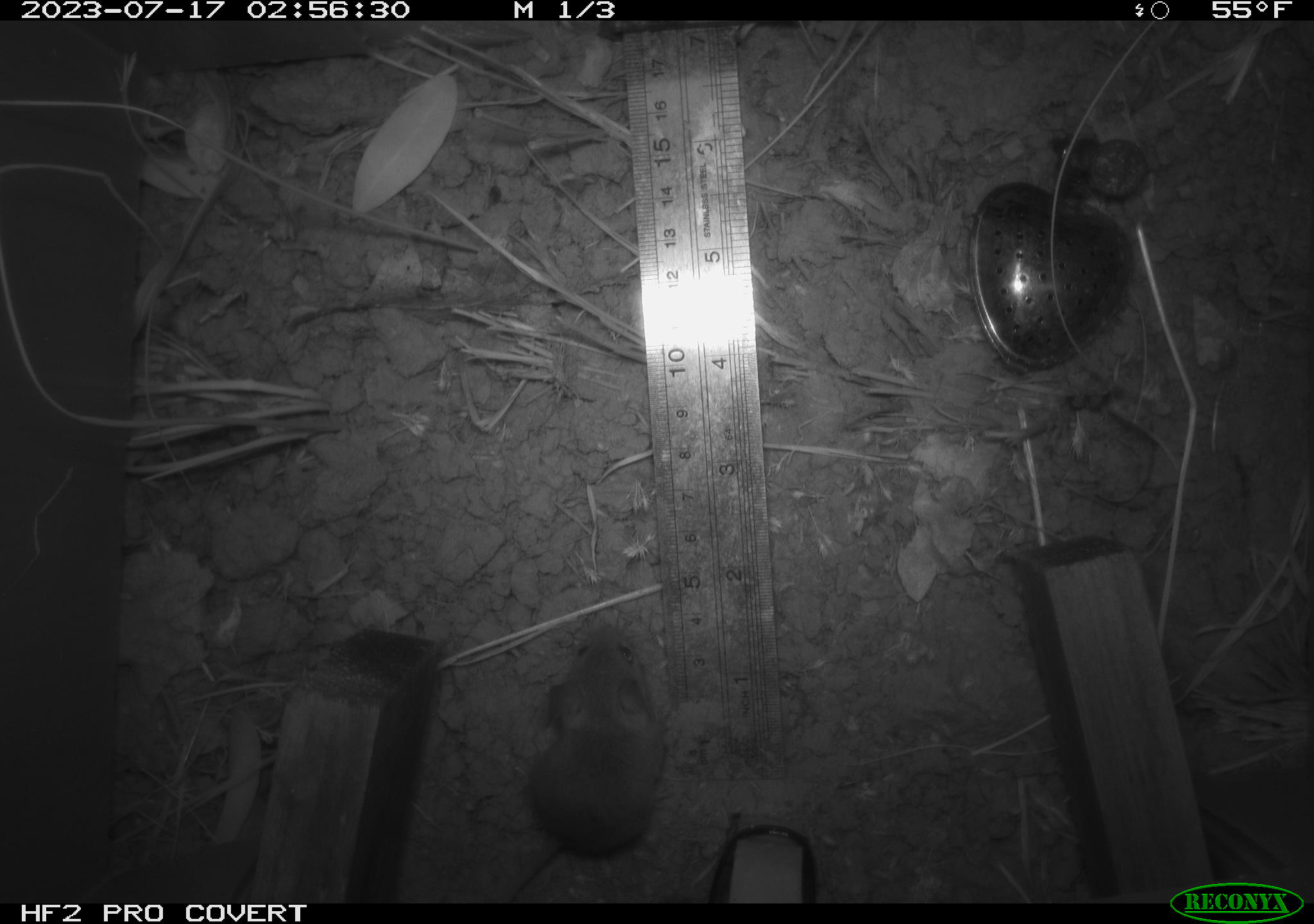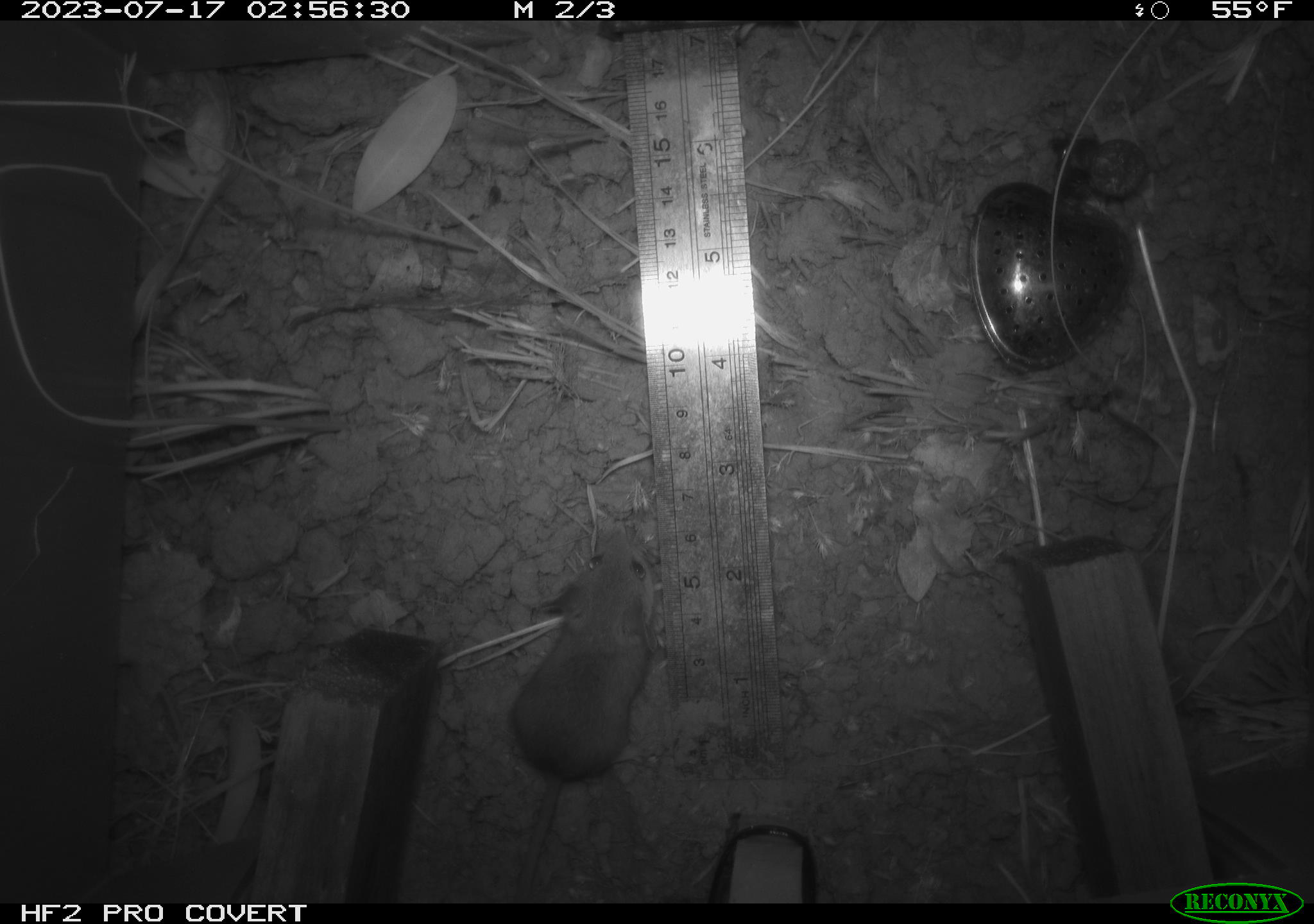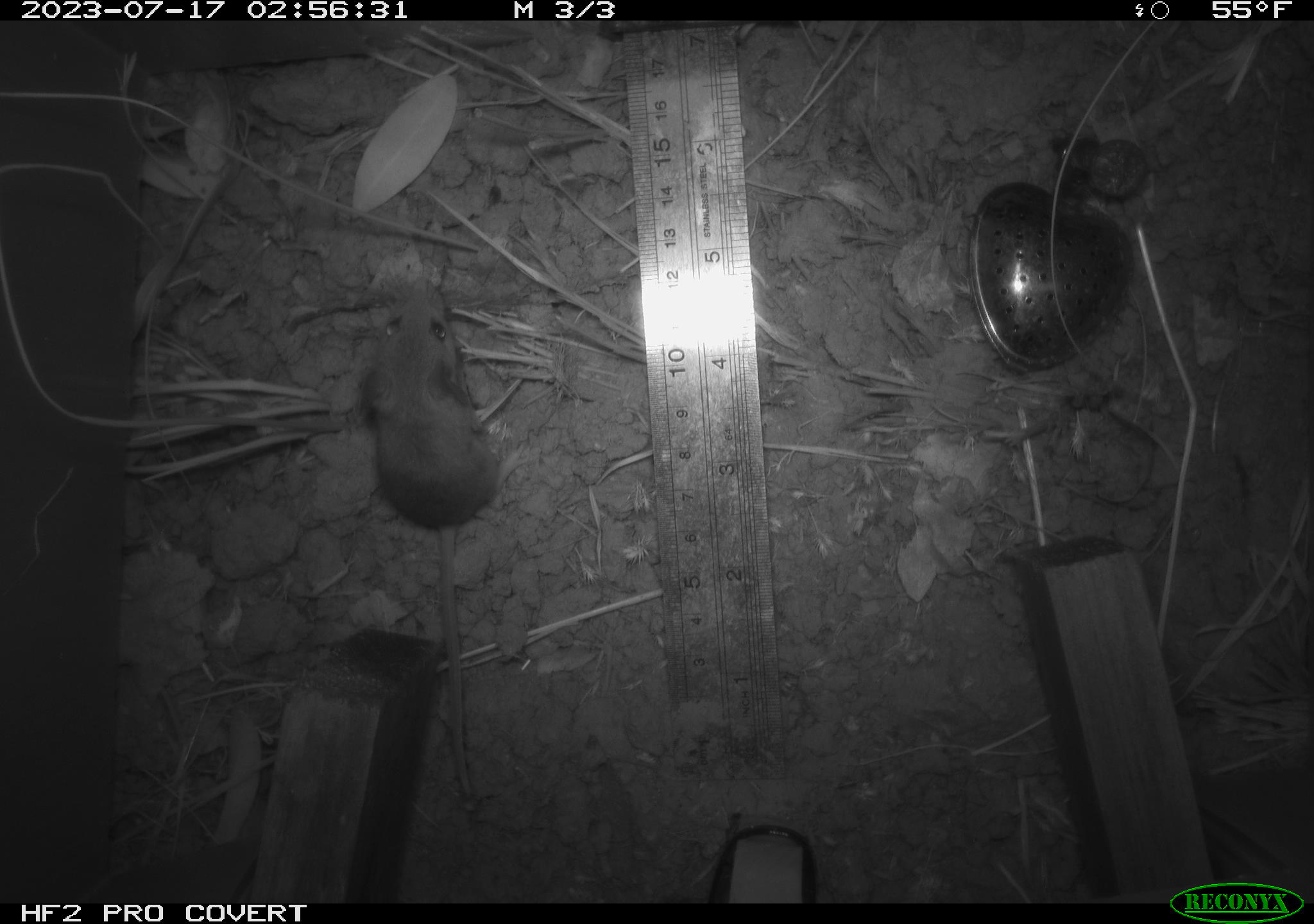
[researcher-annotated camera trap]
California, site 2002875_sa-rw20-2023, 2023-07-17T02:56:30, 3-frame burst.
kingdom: Animalia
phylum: Chordata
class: Mammalia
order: Rodentia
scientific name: Rodentia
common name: mouse species